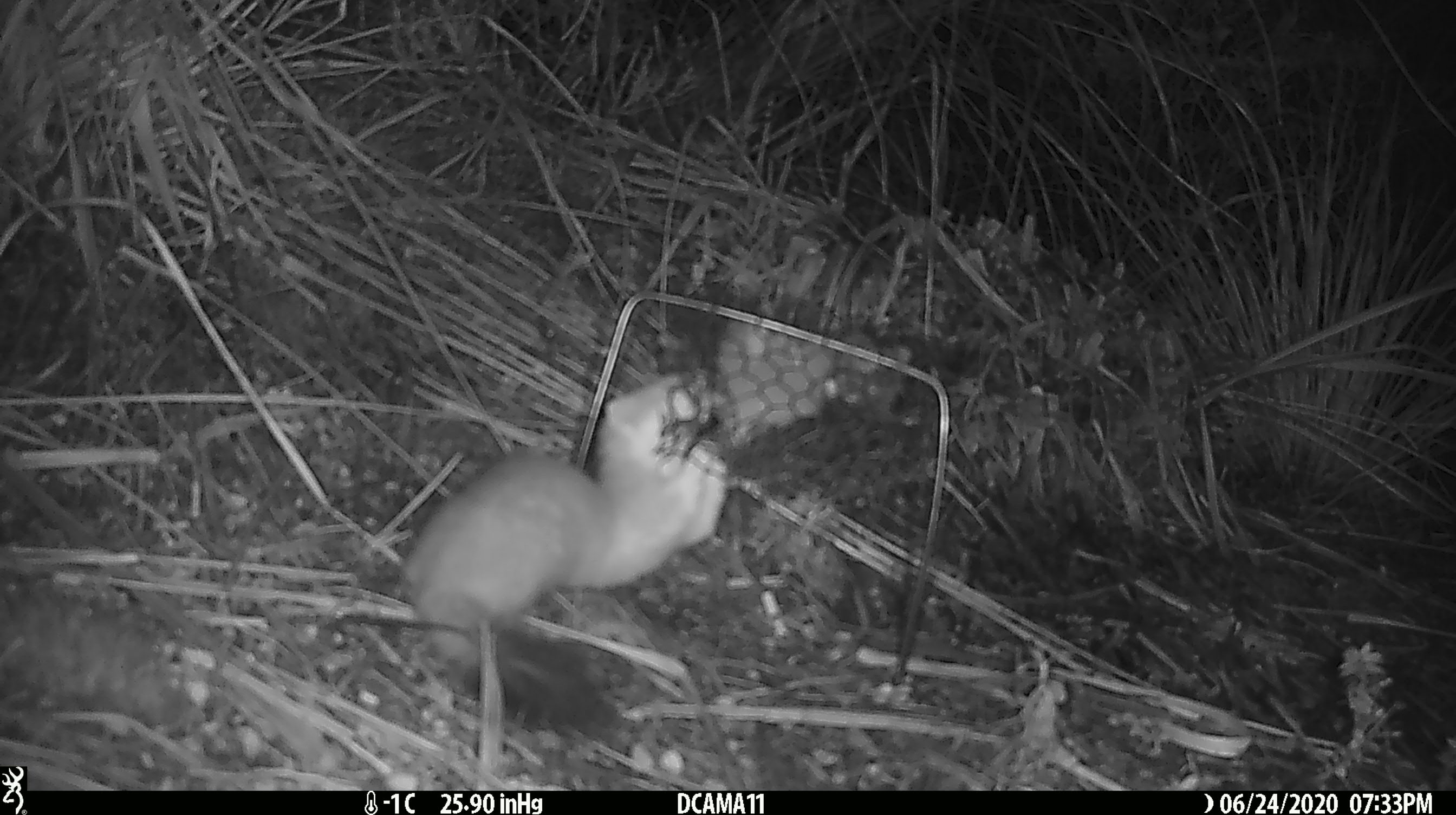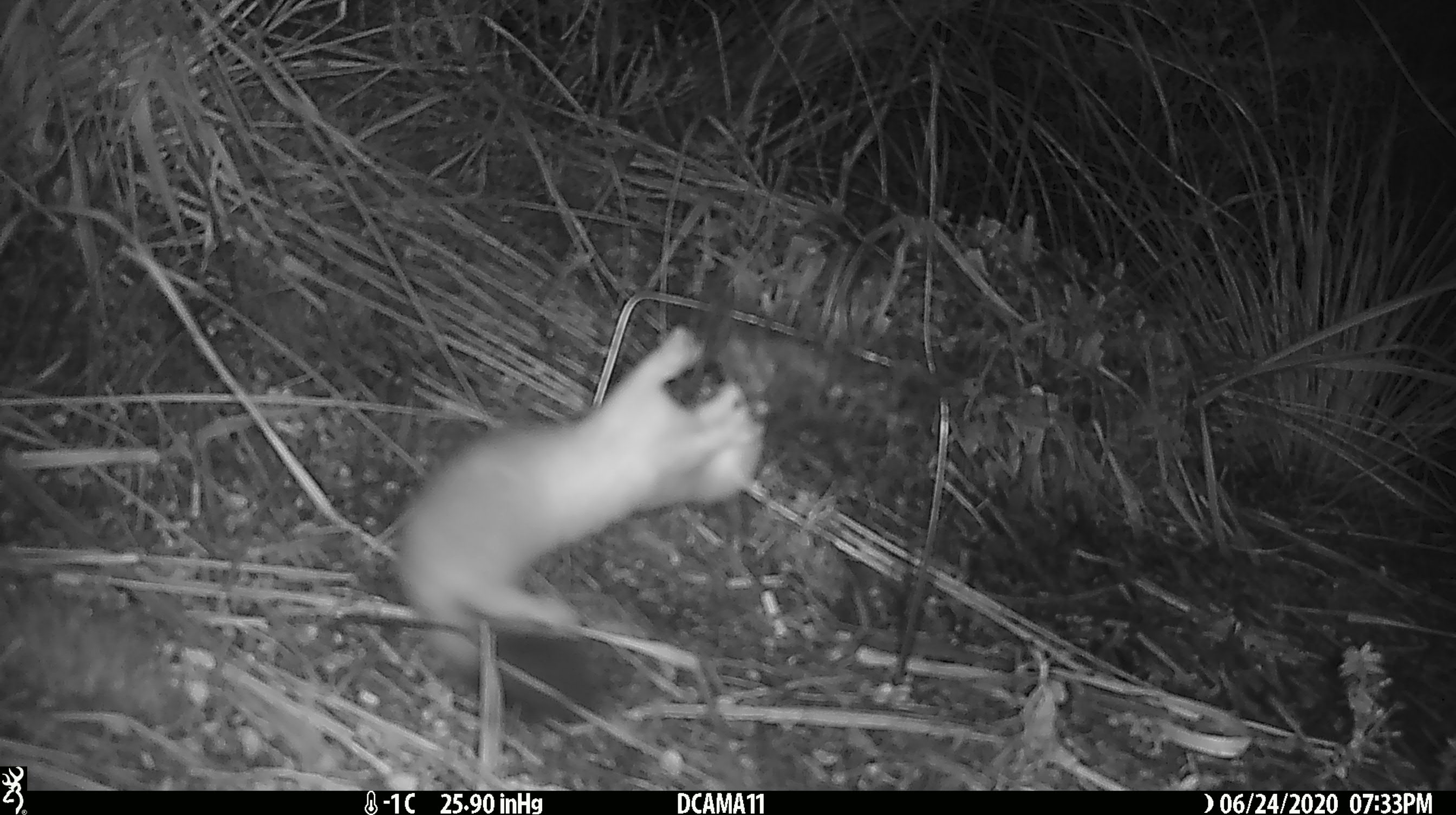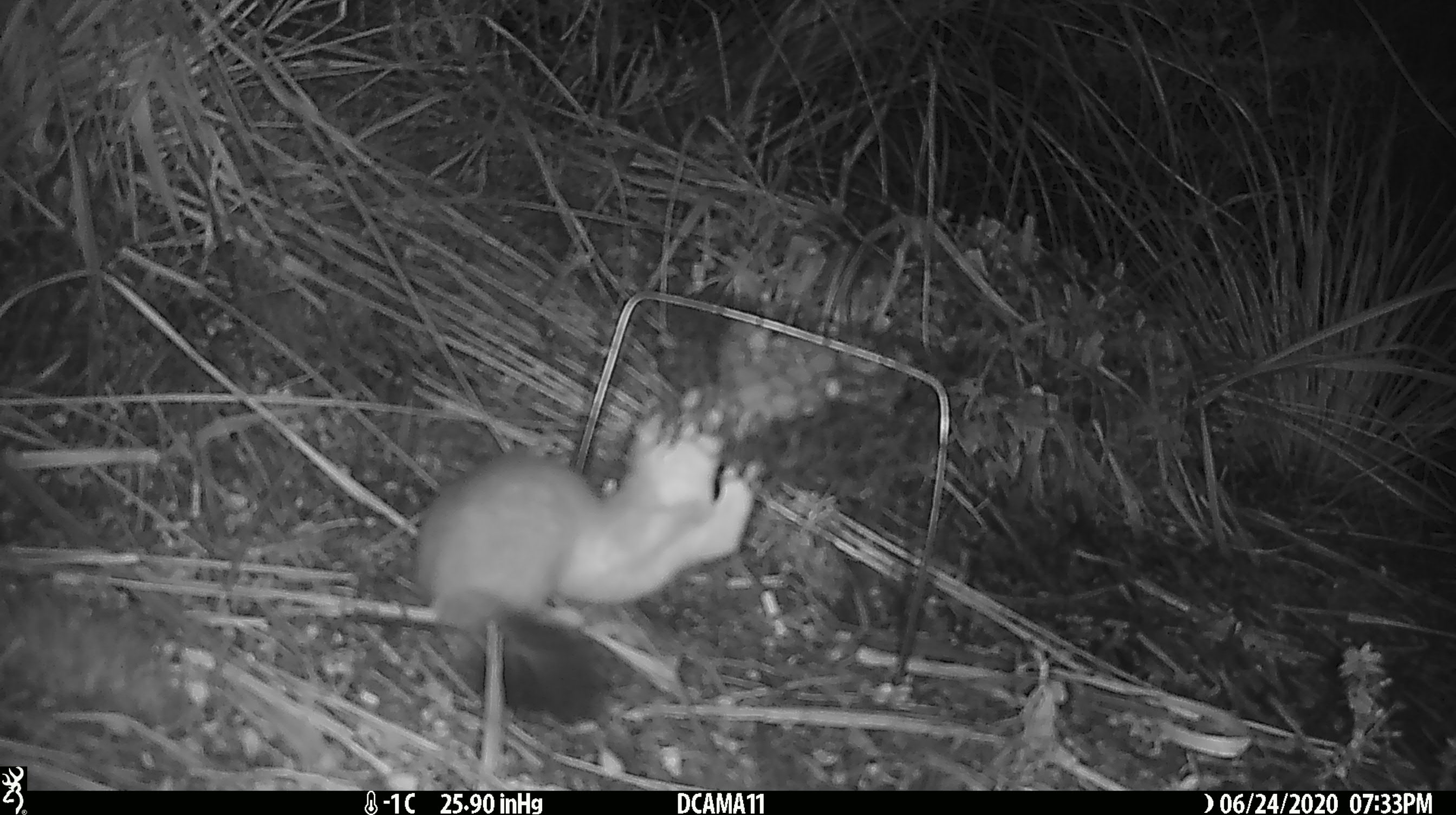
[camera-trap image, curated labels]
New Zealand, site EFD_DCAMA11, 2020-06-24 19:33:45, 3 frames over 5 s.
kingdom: Animalia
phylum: Chordata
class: Mammalia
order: Carnivora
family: Mustelidae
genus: Mustela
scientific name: Mustela erminea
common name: stoat